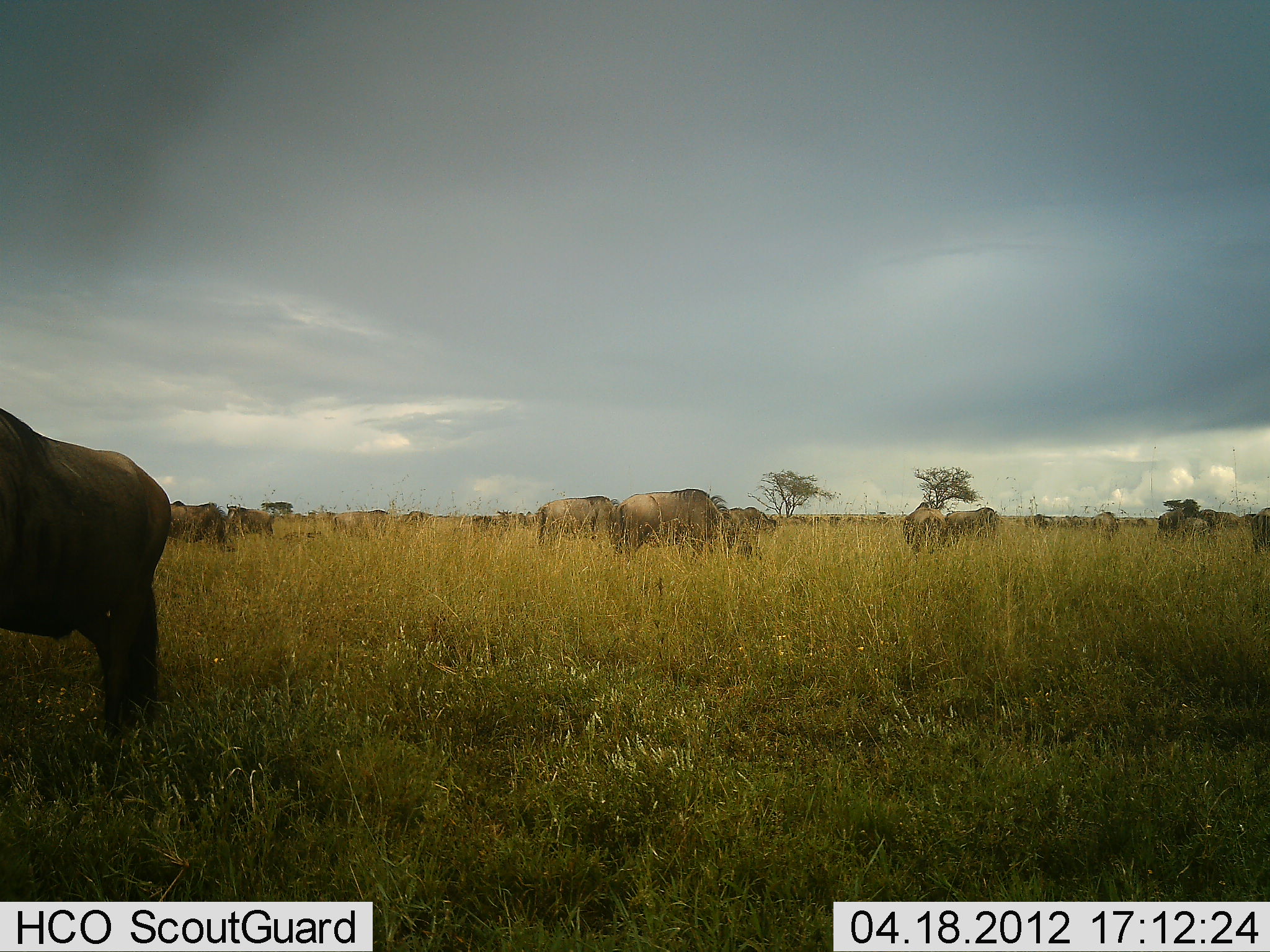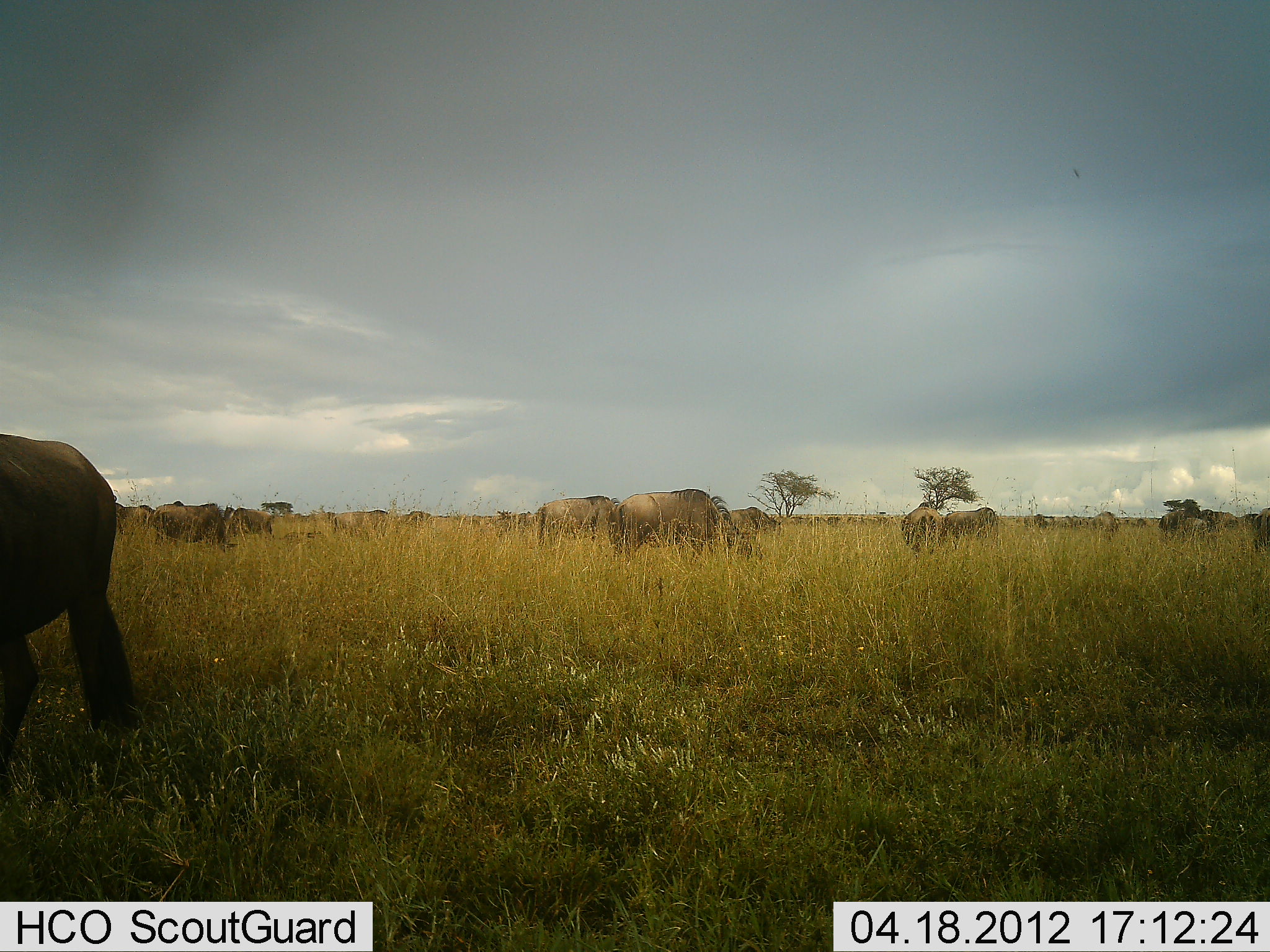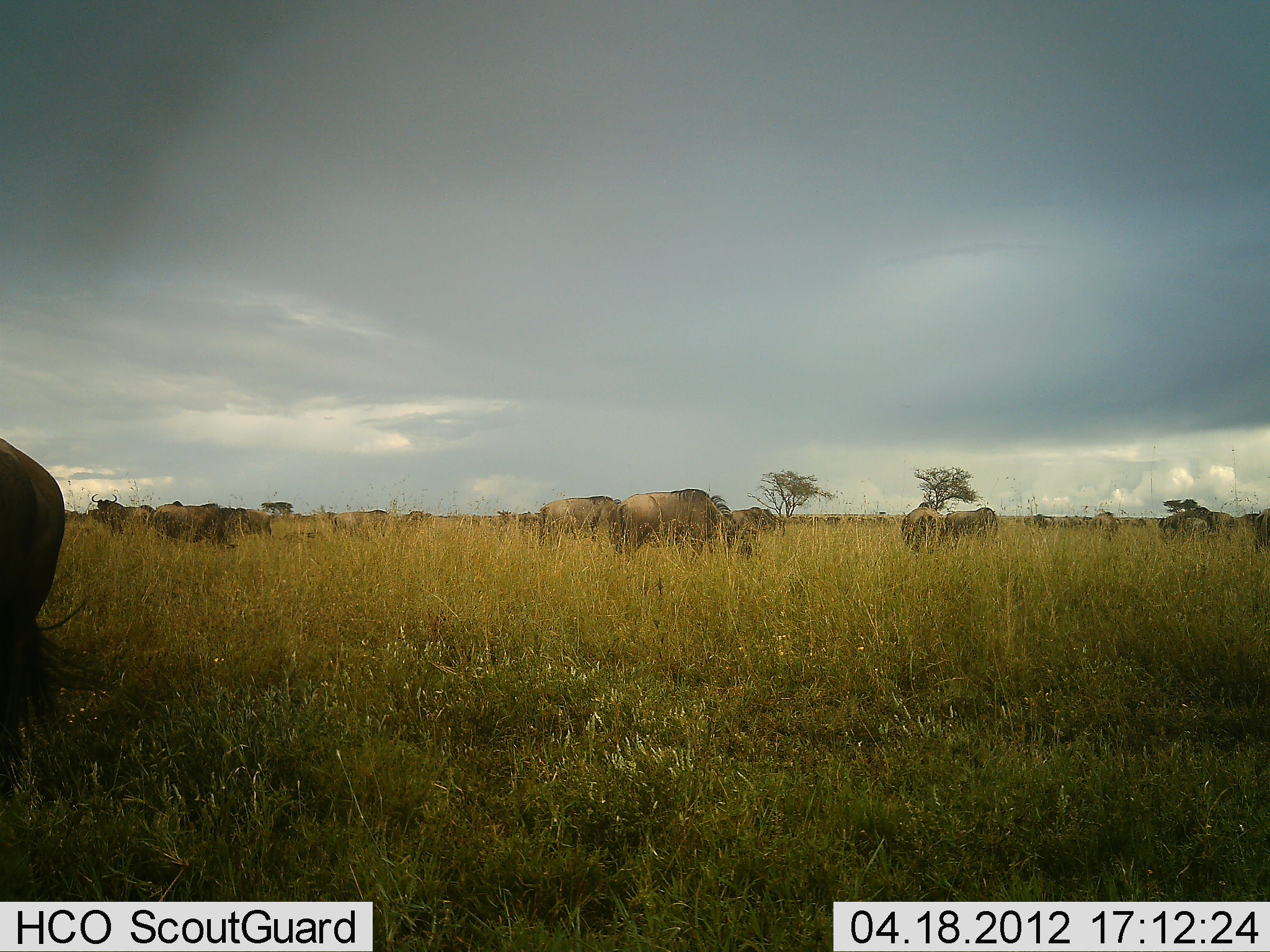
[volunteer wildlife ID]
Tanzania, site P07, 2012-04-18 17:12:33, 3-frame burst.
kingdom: Animalia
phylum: Chordata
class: Mammalia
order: Artiodactyla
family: Bovidae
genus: Connochaetes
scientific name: Connochaetes taurinus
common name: blue wildebeest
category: wildebeest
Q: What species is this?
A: Wildebeest (blue wildebeest) (Connochaetes taurinus).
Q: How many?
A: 11-50.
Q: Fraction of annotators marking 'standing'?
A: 29%.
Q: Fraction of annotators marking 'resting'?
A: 0%.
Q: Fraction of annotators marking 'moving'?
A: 14%.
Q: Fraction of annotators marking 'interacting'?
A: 0%.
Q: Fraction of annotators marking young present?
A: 0%.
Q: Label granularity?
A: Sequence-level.